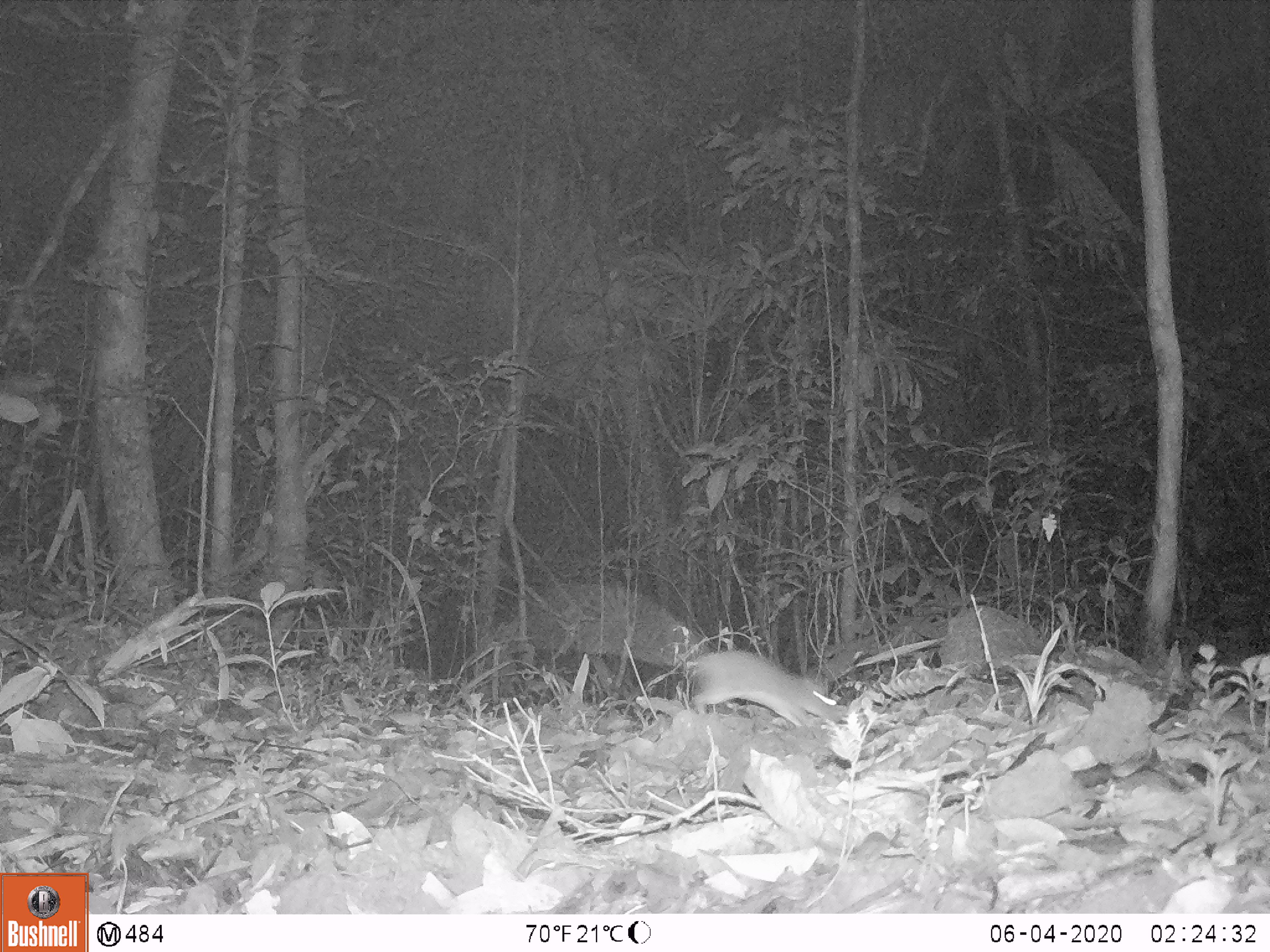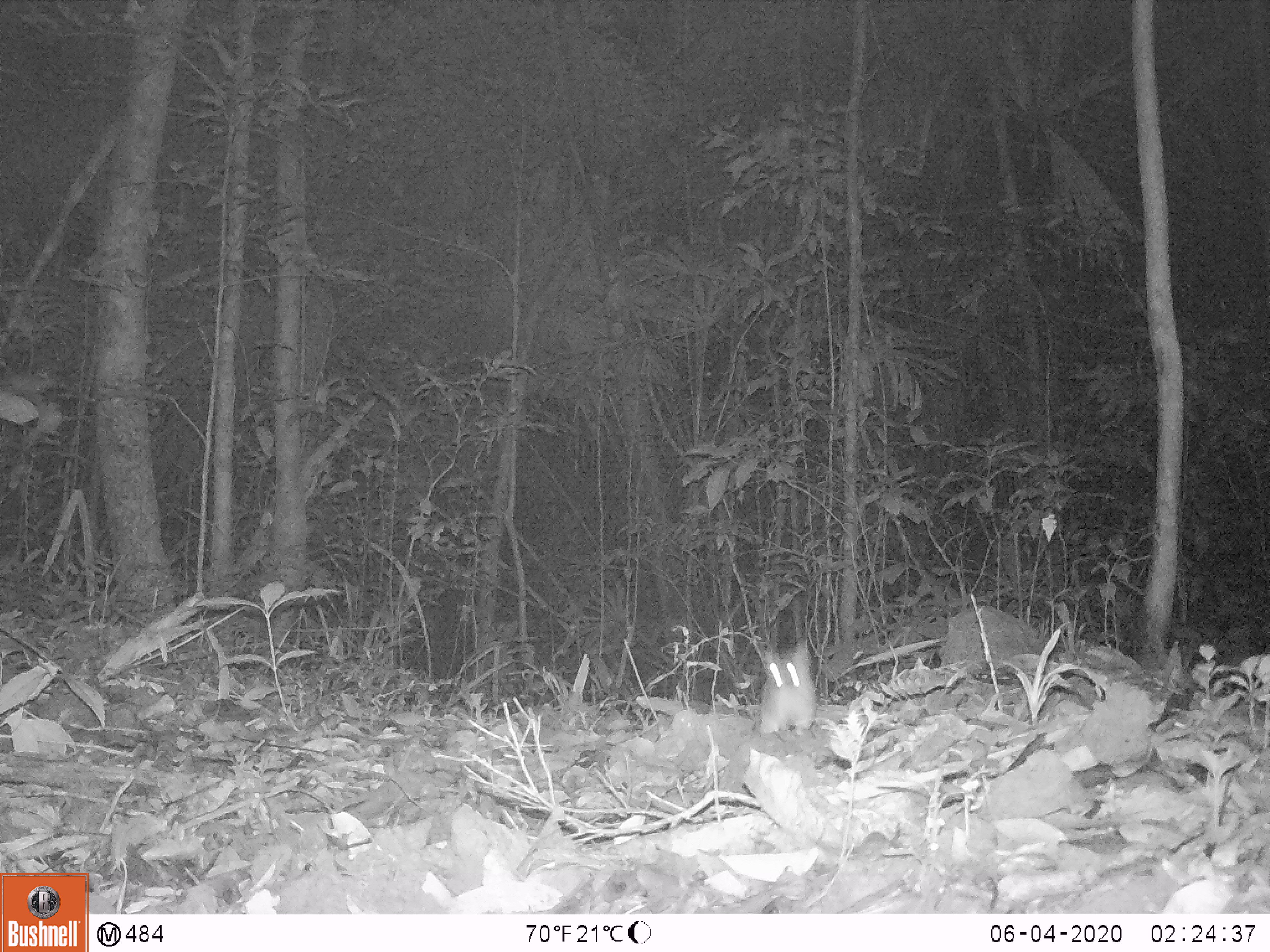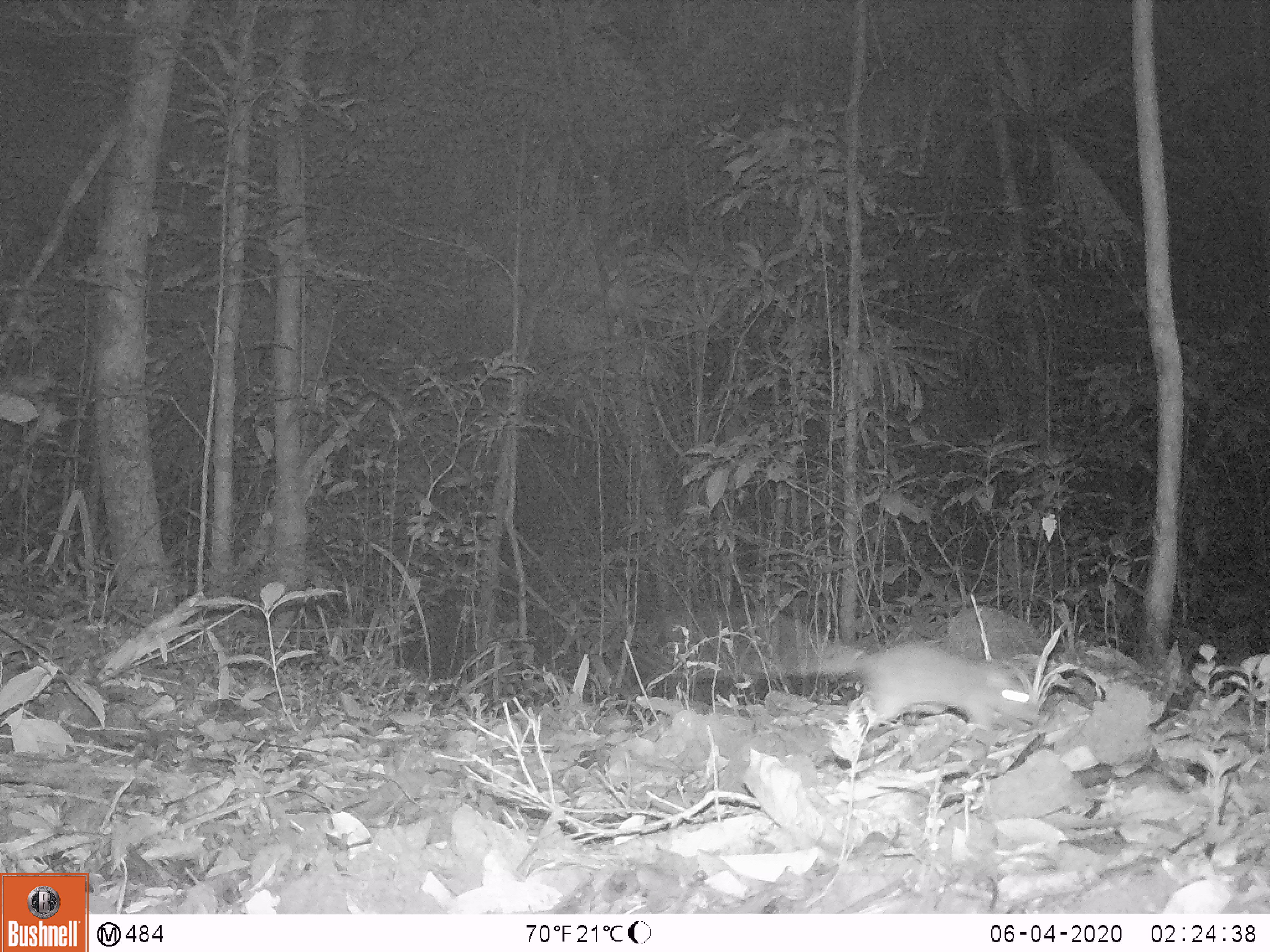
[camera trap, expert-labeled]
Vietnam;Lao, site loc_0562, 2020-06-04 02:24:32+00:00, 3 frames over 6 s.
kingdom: Animalia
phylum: Chordata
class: Mammalia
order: Rodentia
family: Muridae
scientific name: Muridae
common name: old-world mice and rats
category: unidentified murid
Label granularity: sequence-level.